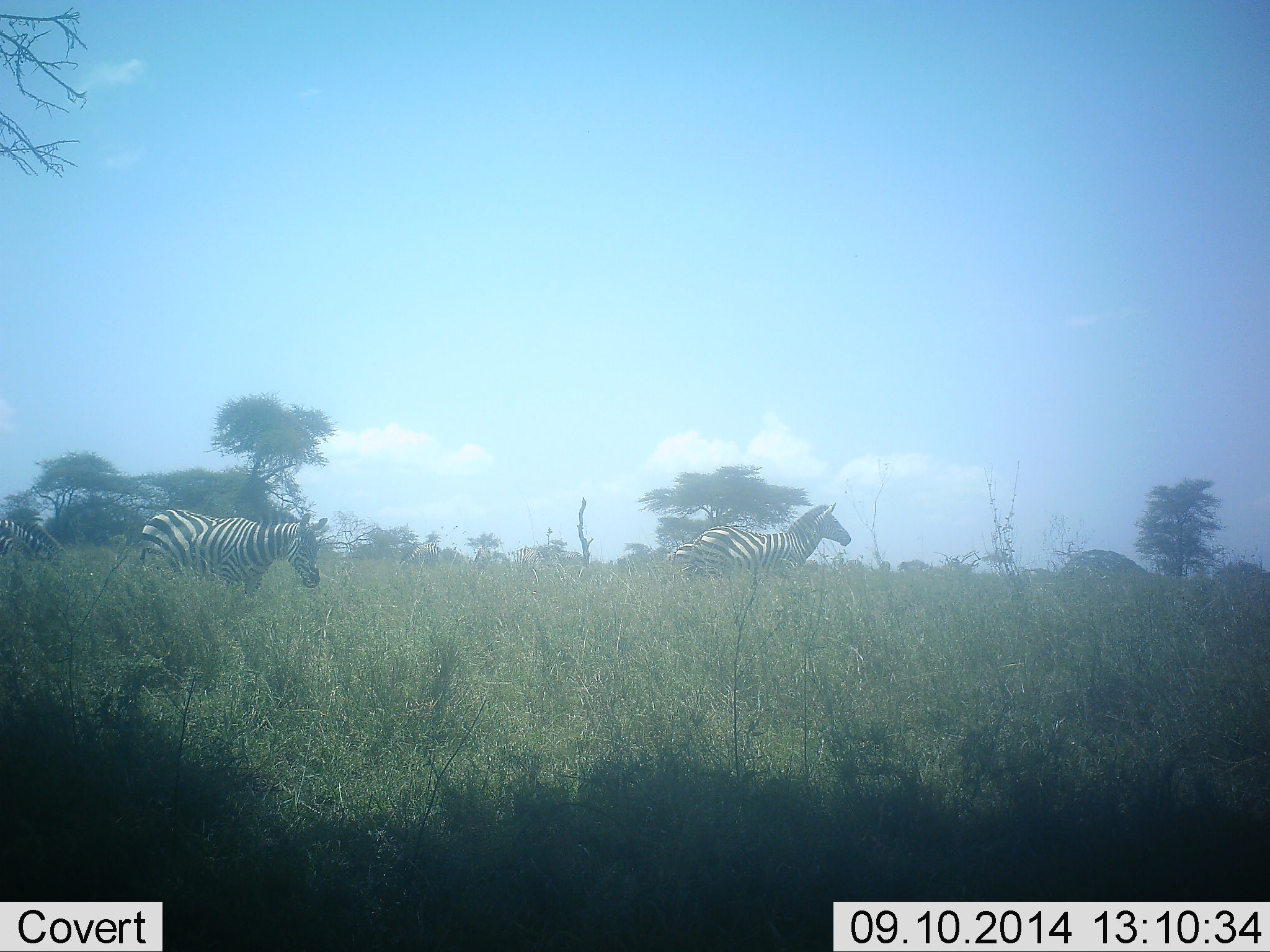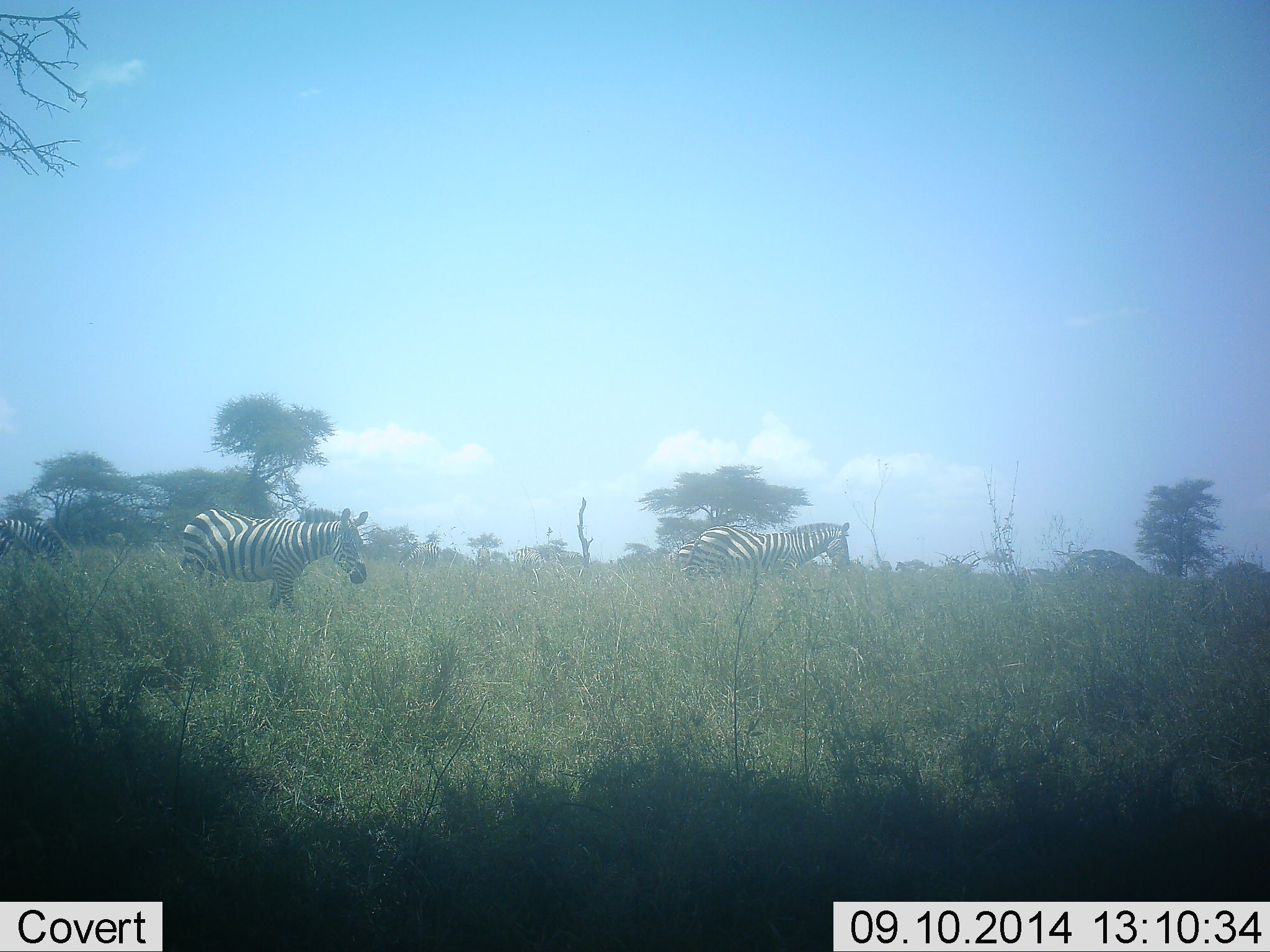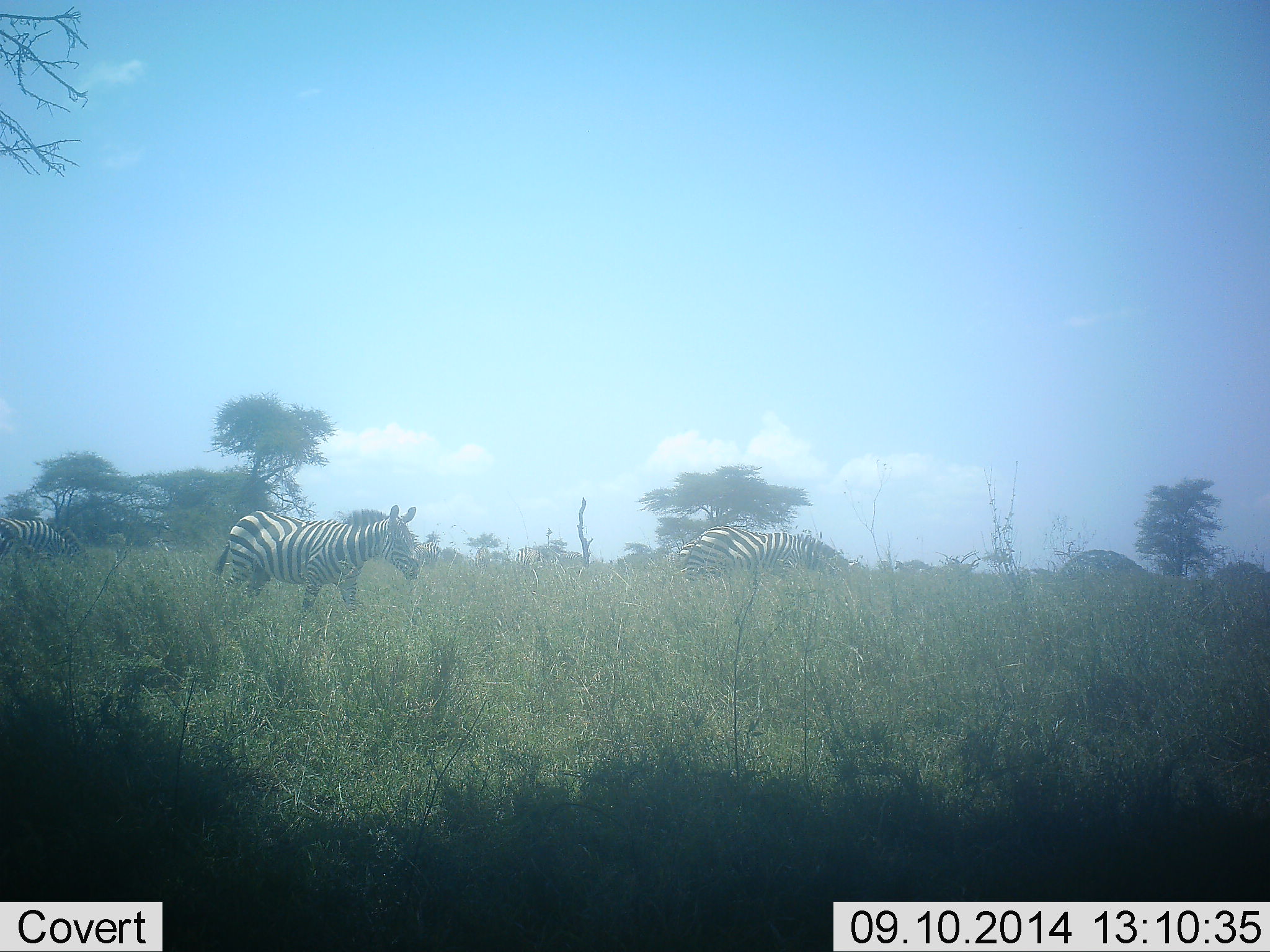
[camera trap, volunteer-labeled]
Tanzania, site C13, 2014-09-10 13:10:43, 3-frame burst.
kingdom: Animalia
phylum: Chordata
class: Mammalia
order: Perissodactyla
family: Equidae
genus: Equus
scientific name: Equus quagga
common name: plains zebra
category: zebra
Zebra (plains zebra) (Equus quagga), count 3. Behavior (volunteer vote fractions): standing 50%, resting 0%, moving 60%, interacting 0%. Young present (vote fraction): 0%. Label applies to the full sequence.